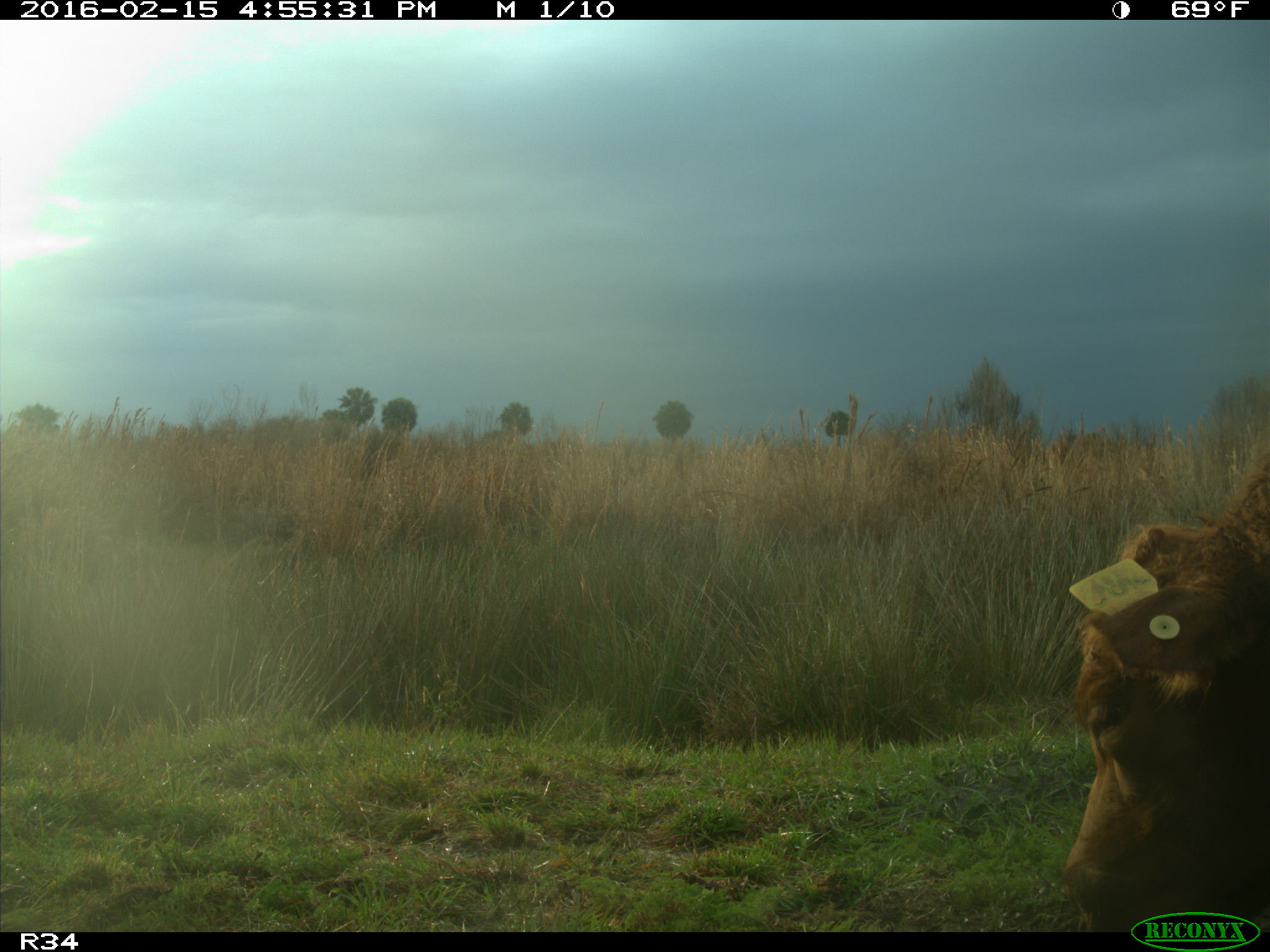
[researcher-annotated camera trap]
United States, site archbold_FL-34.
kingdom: Animalia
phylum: Chordata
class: Mammalia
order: Artiodactyla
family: Bovidae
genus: Bos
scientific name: Bos taurus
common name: domestic cow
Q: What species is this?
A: Bos taurus (domestic cow).